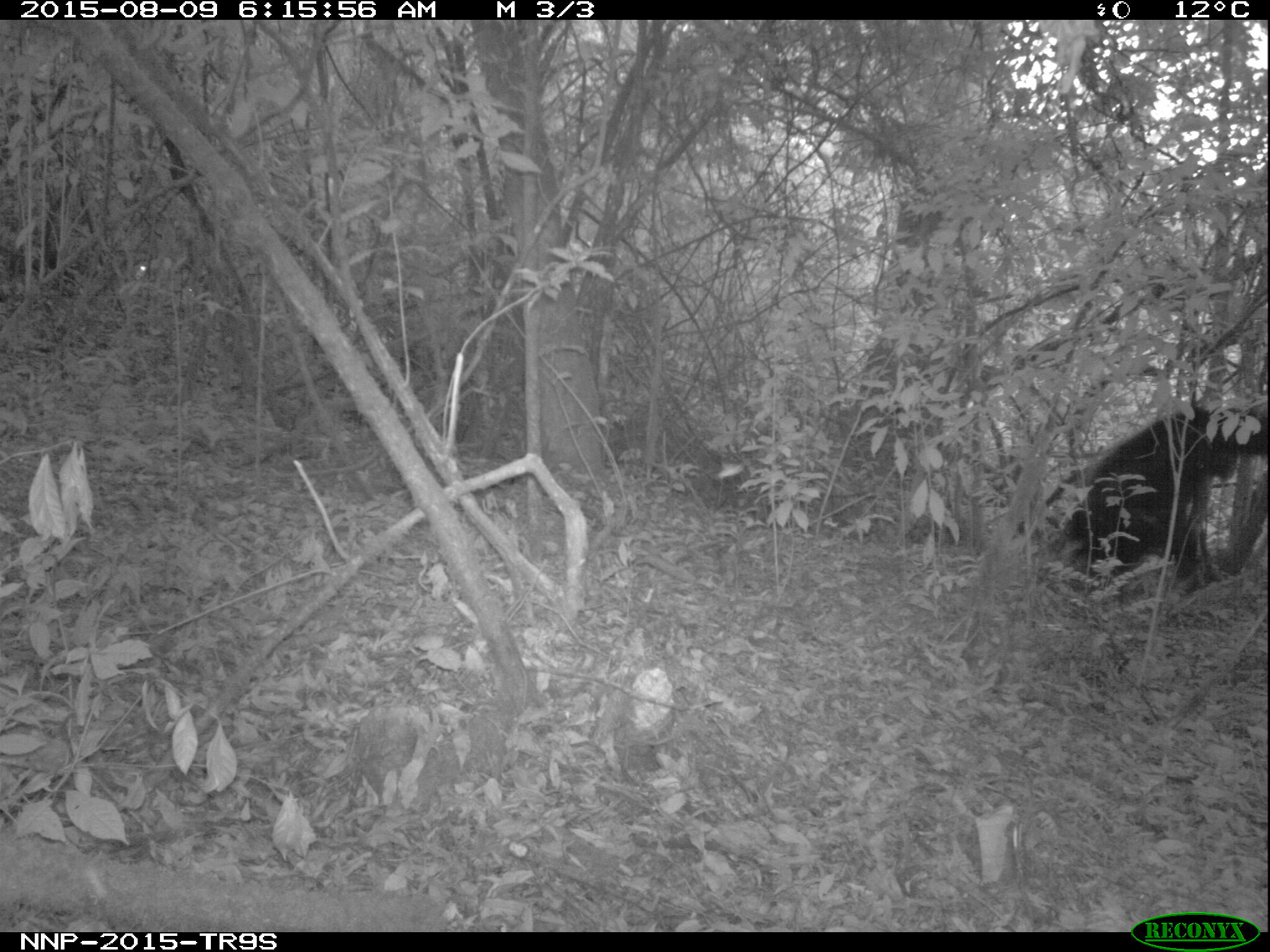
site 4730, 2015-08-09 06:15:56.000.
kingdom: Animalia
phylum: Chordata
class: Mammalia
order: Primates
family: Hominidae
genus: Pan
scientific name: Pan troglodytes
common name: chimpanzee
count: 1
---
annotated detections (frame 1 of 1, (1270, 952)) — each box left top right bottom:
pan troglodytes: 1062 409 1269 589